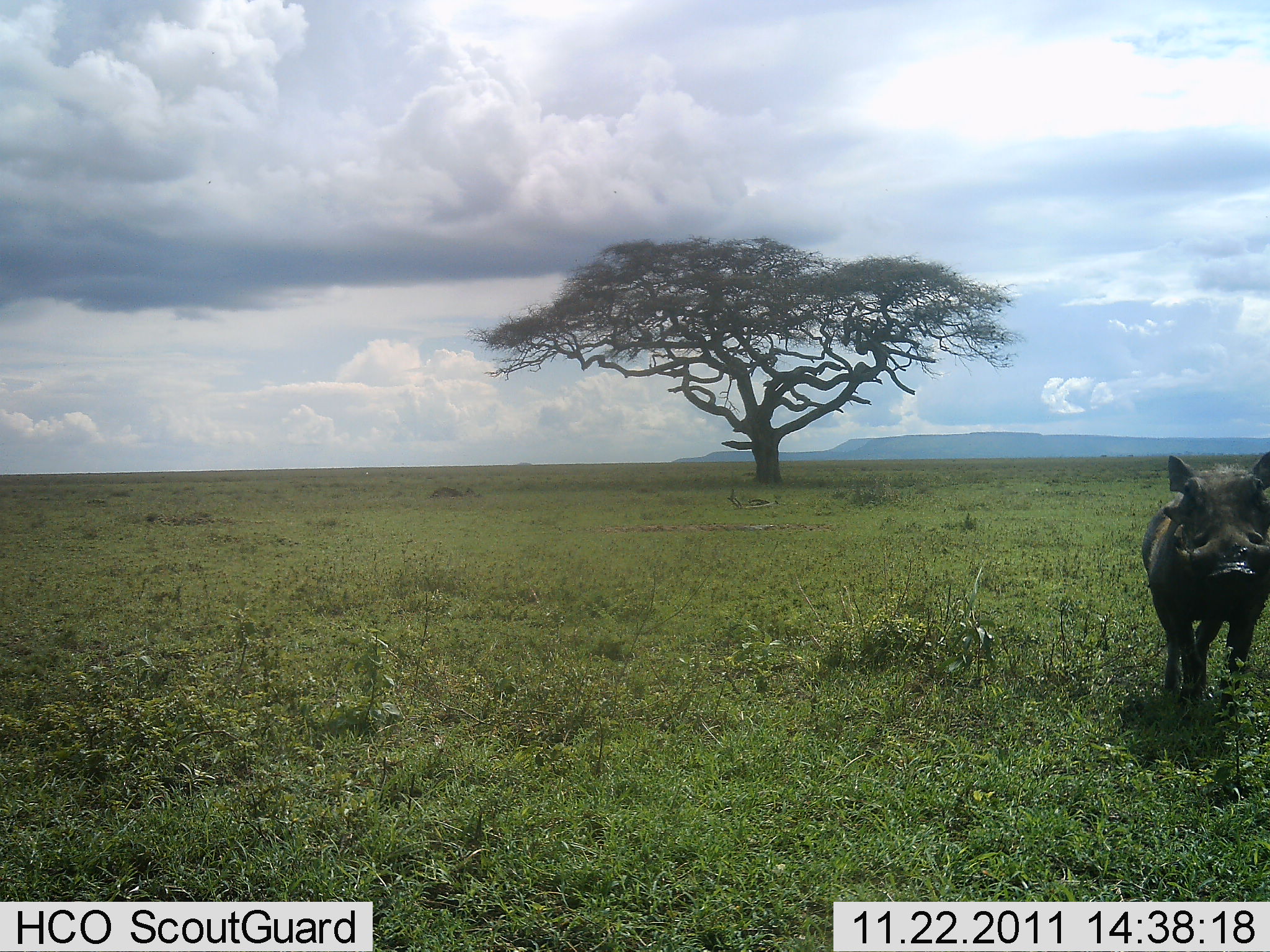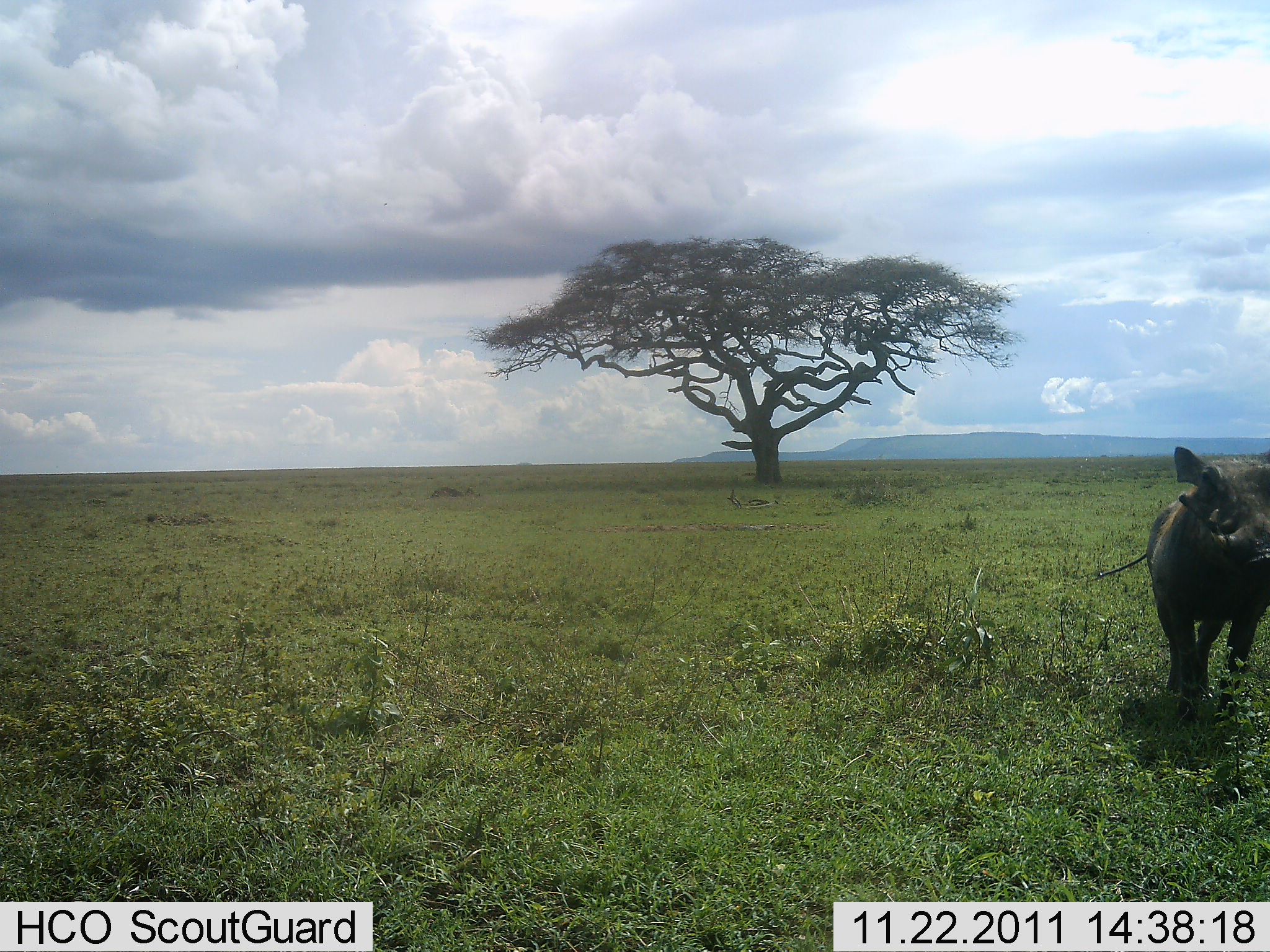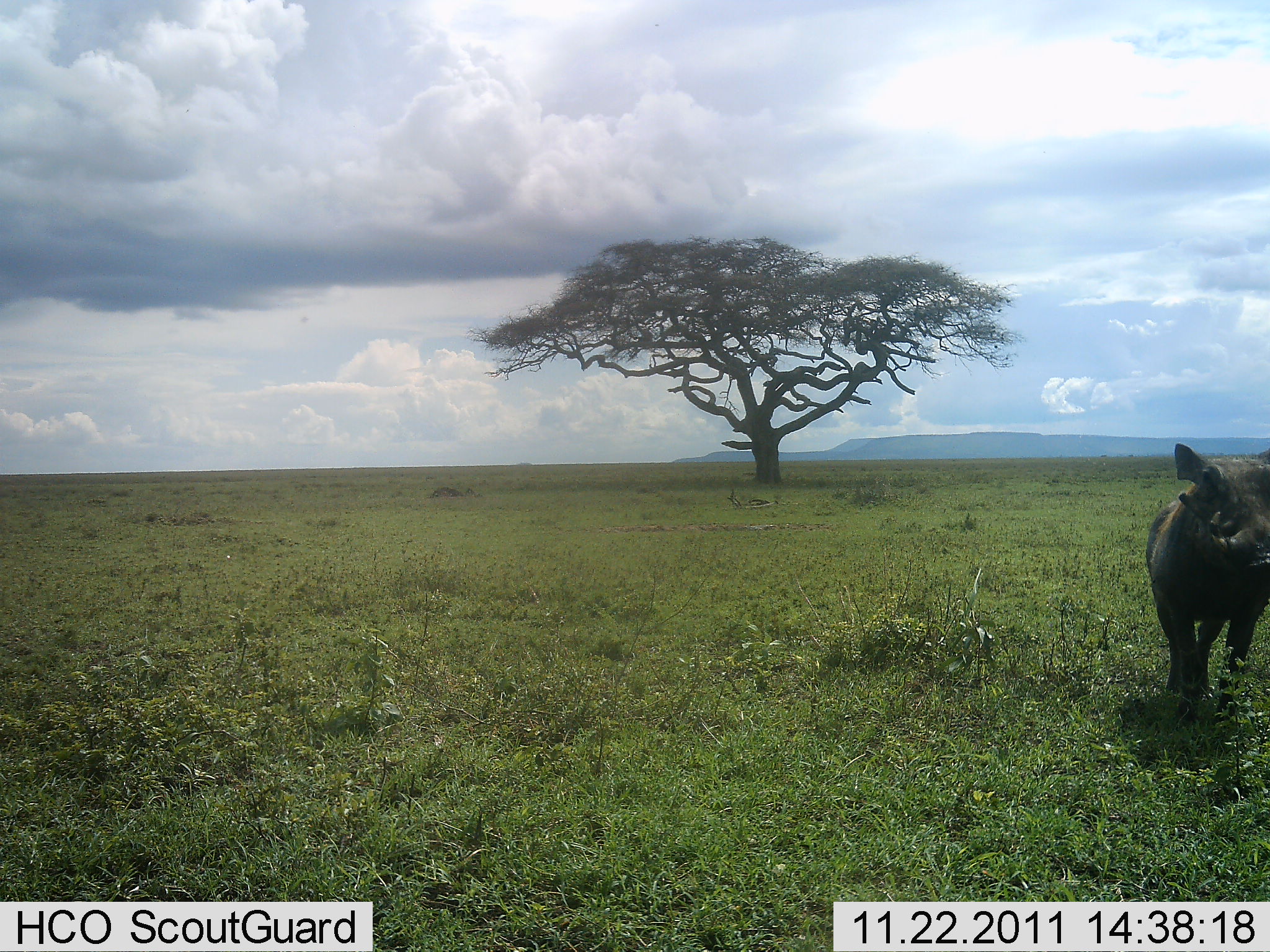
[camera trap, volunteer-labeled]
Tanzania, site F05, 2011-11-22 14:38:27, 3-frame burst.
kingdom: Animalia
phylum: Chordata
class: Mammalia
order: Artiodactyla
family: Suidae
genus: Phacochoerus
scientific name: Phacochoerus africanus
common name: warthog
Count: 1.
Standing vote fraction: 92%.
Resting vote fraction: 0%.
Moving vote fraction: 8%.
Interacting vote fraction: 0%.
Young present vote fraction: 0%.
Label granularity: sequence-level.